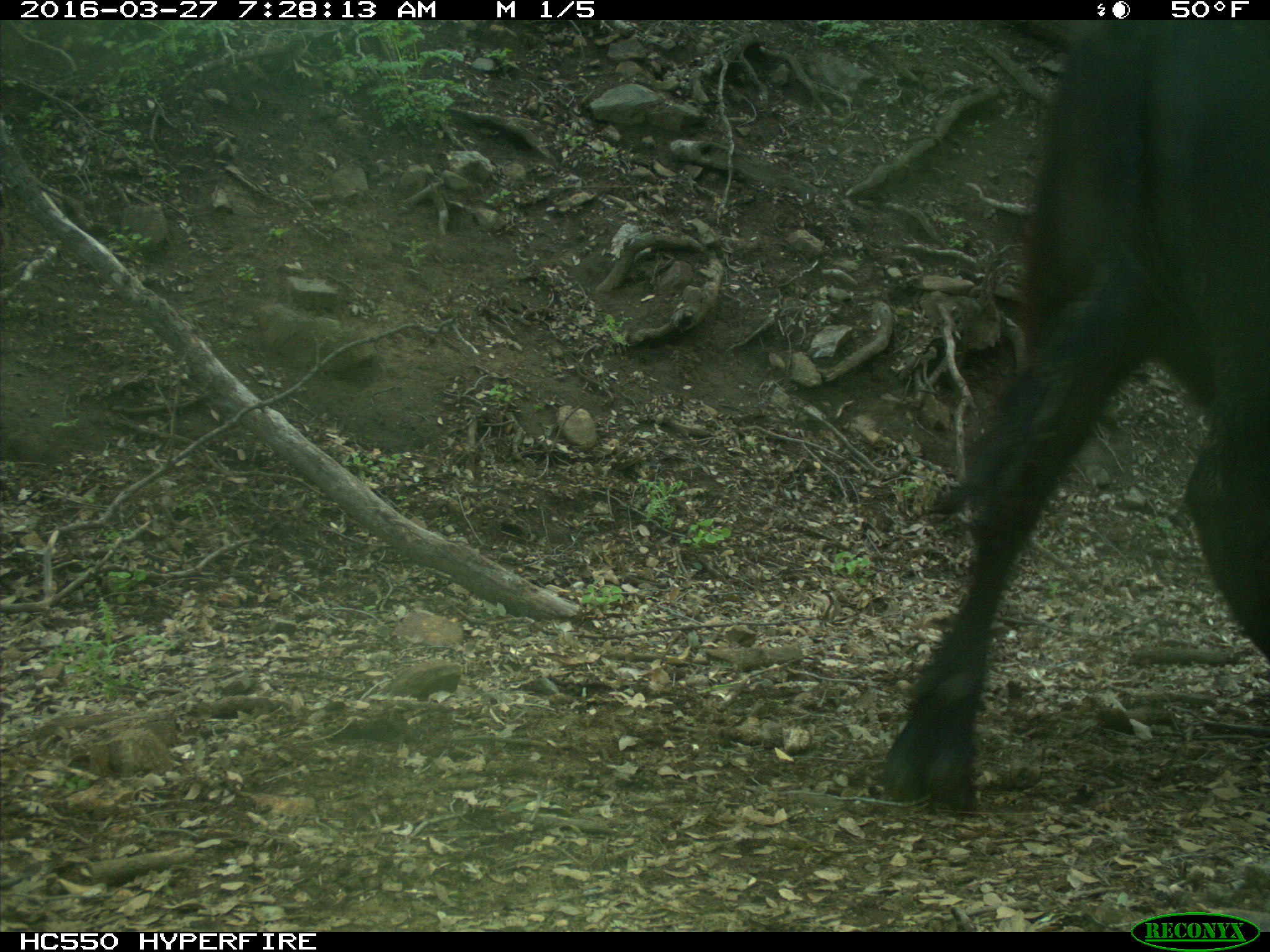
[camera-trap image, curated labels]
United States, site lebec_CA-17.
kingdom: Animalia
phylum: Chordata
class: Mammalia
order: Artiodactyla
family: Bovidae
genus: Bos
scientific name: Bos taurus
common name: domestic cow